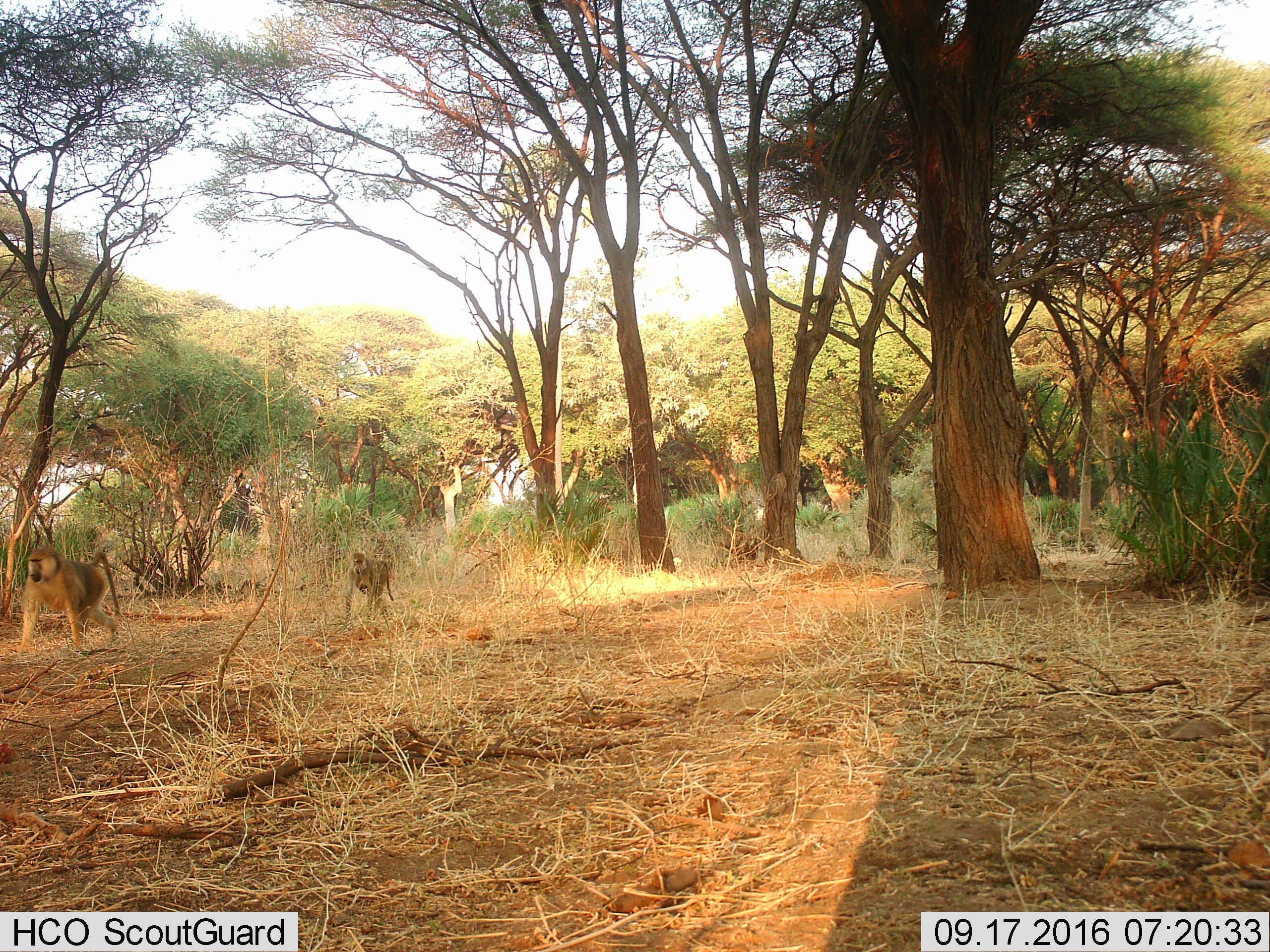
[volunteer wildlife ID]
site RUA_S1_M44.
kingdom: Animalia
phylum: Chordata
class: Mammalia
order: Primates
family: Cercopithecidae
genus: Papio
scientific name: Papio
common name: baboon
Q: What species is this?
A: Baboon (Papio).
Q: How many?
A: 2.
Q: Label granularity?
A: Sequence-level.